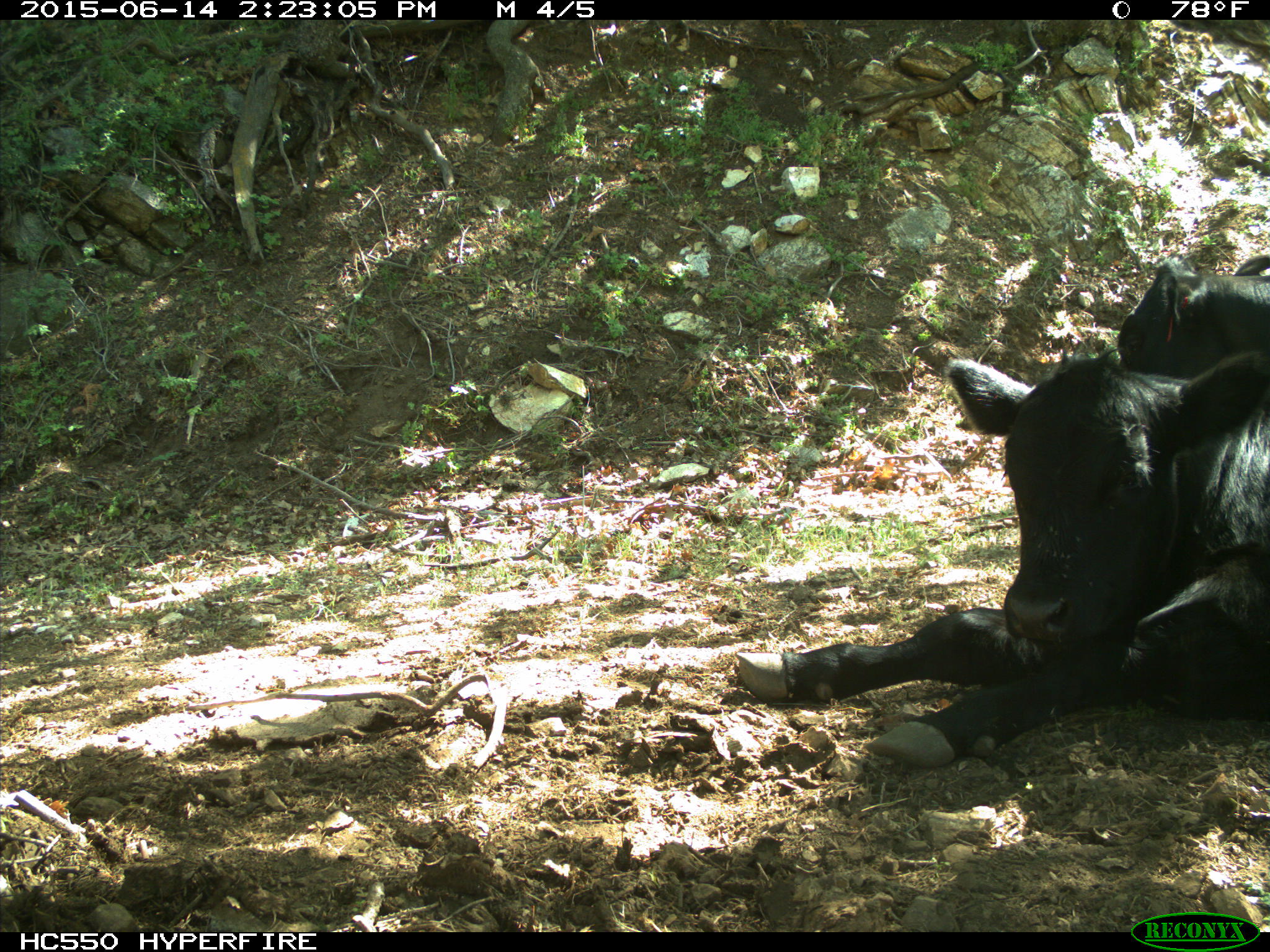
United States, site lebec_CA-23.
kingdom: Animalia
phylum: Chordata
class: Mammalia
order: Artiodactyla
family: Bovidae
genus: Bos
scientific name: Bos taurus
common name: domestic cow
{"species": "Bos taurus (domestic cow)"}